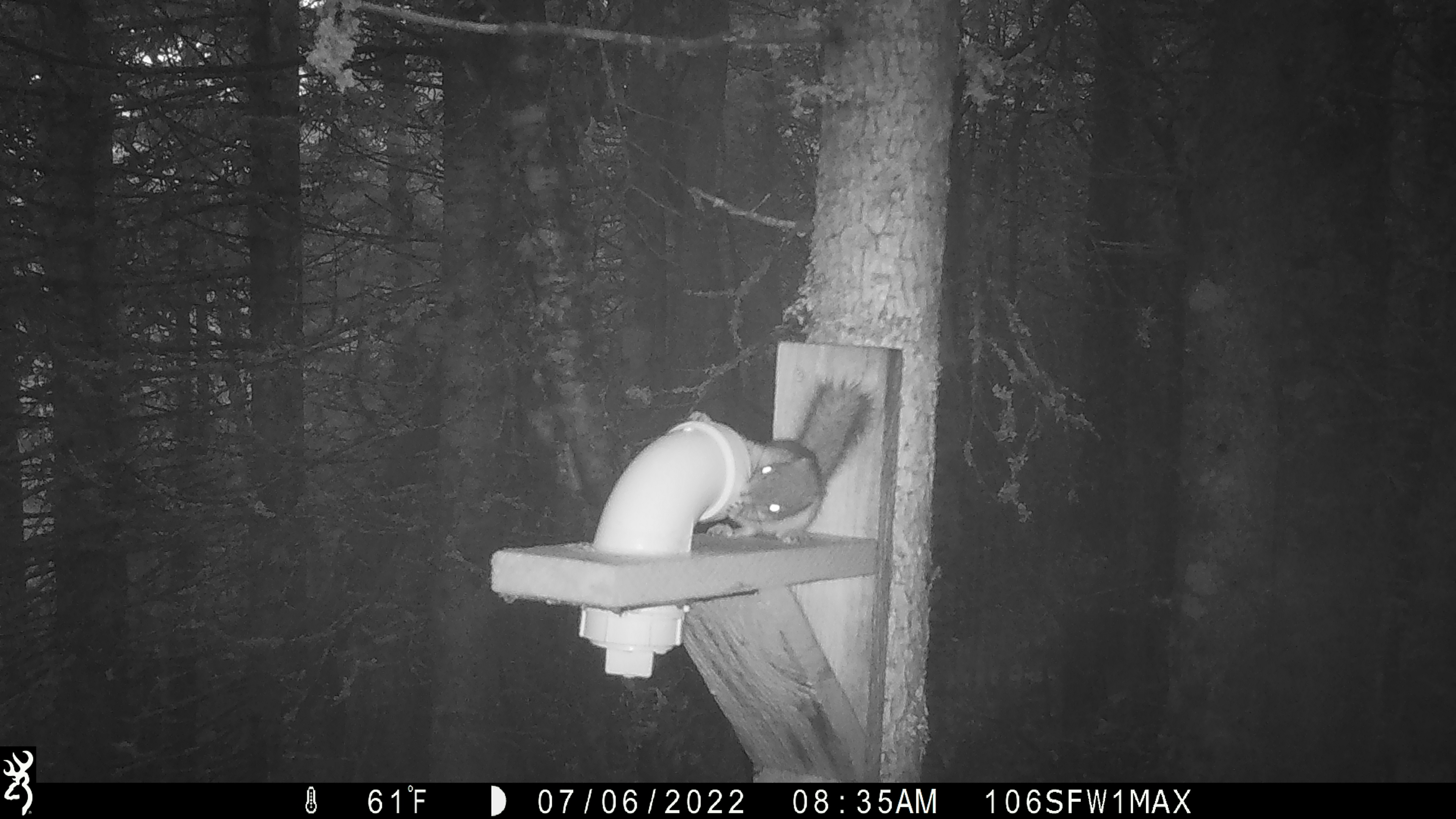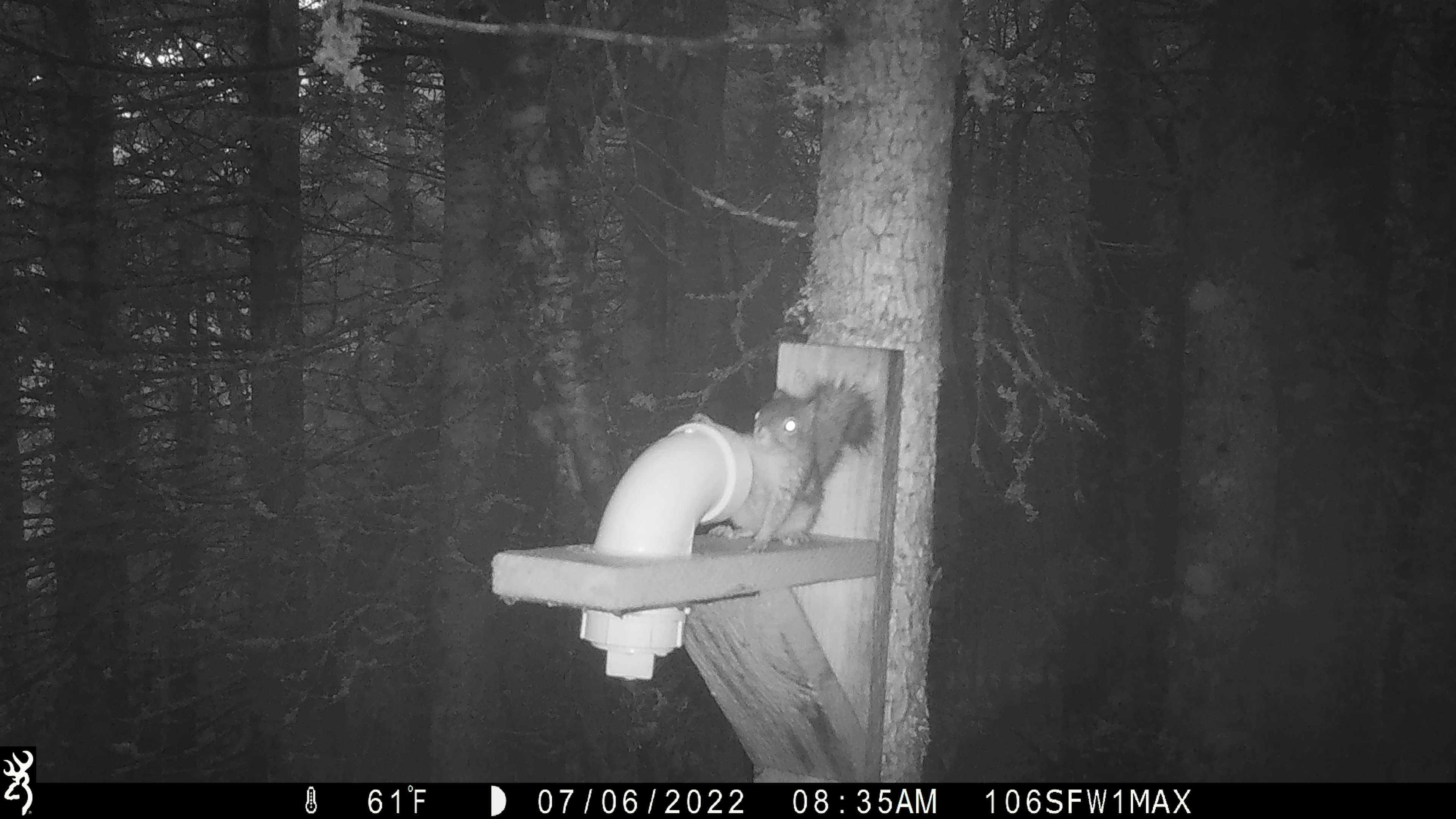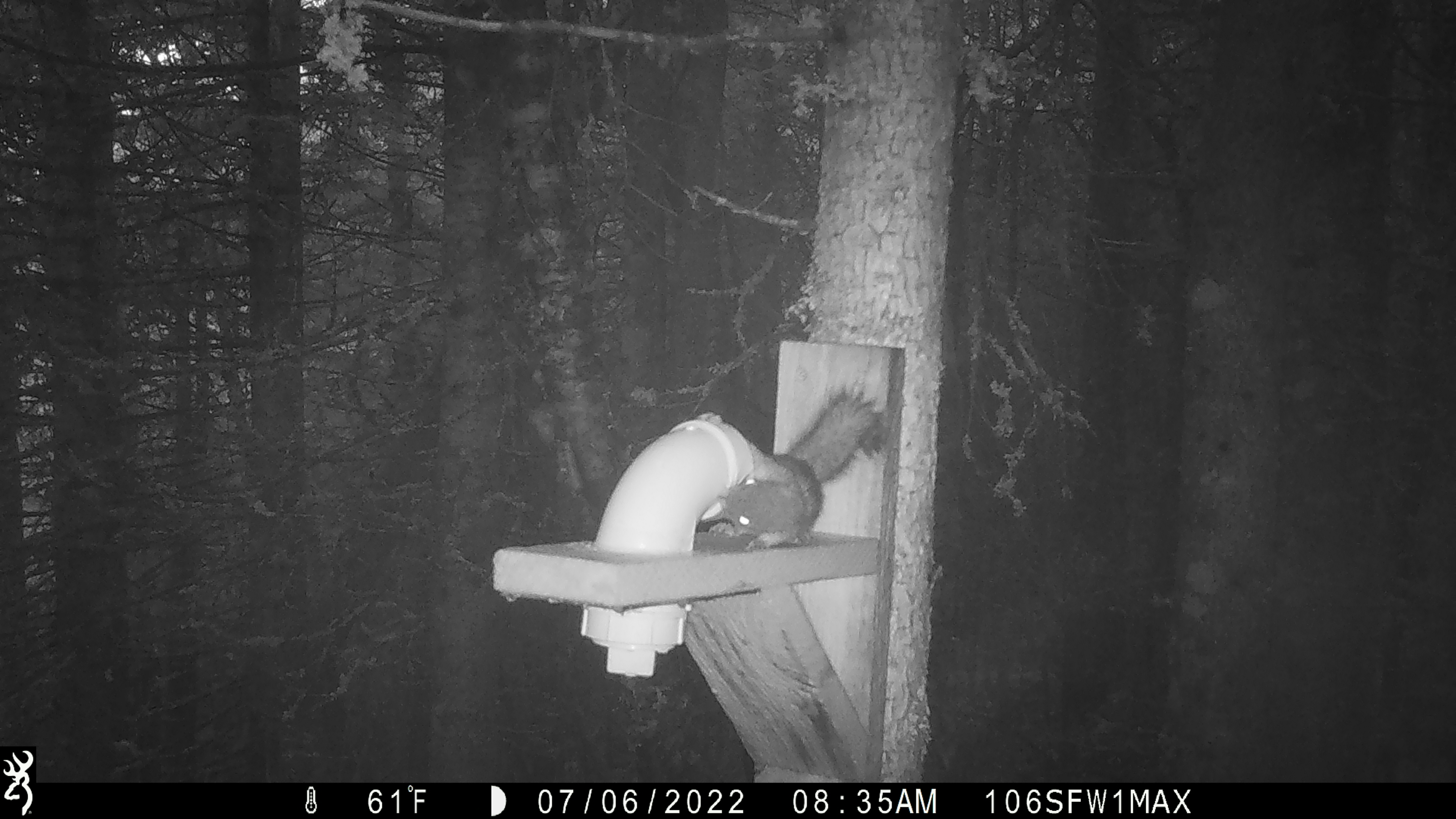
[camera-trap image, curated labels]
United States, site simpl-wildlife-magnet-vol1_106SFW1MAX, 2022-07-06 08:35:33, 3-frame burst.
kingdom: Animalia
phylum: Chordata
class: Mammalia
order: Rodentia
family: Sciuridae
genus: Tamiasciurus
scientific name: Tamiasciurus hudsonicus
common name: red squirrel